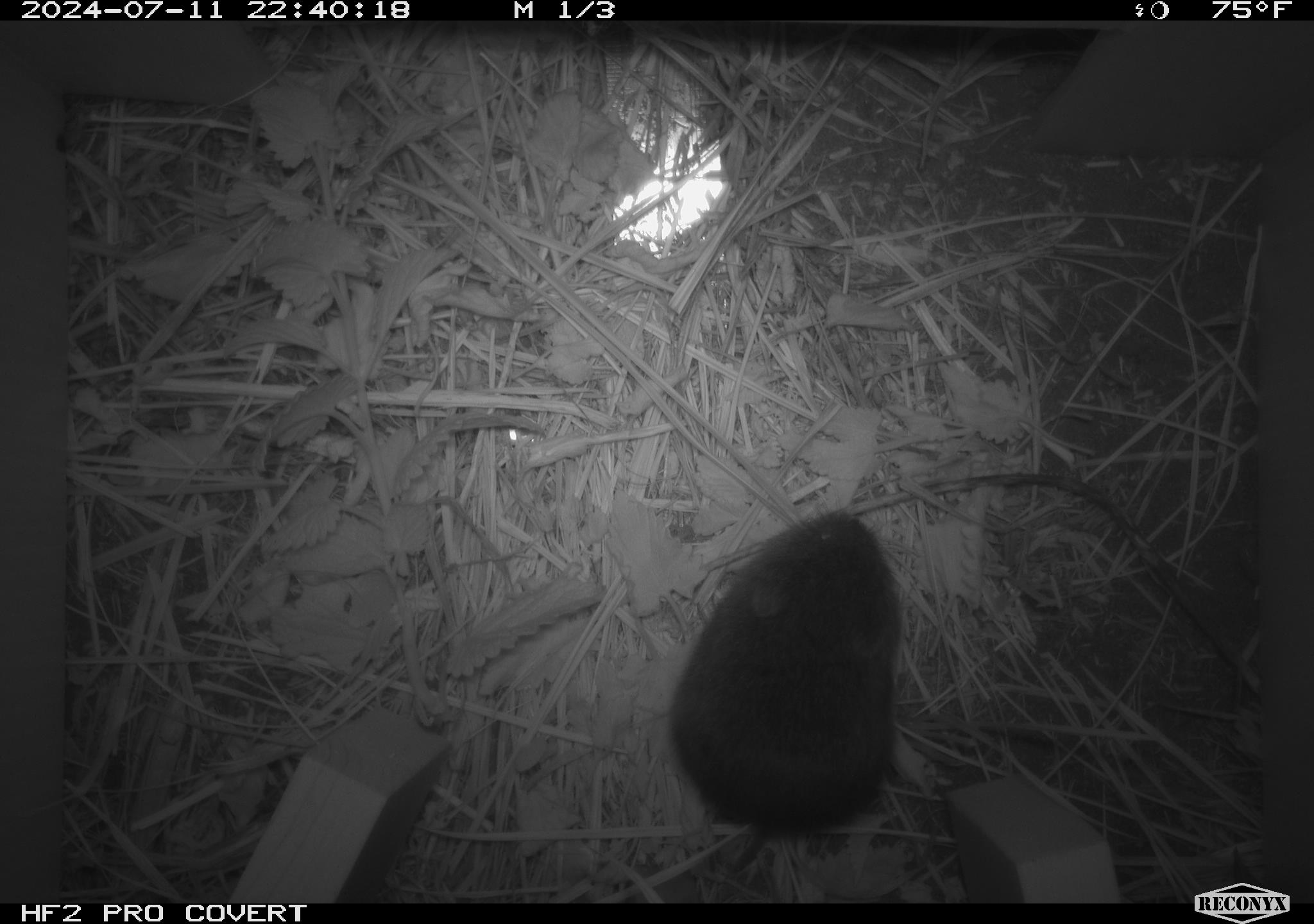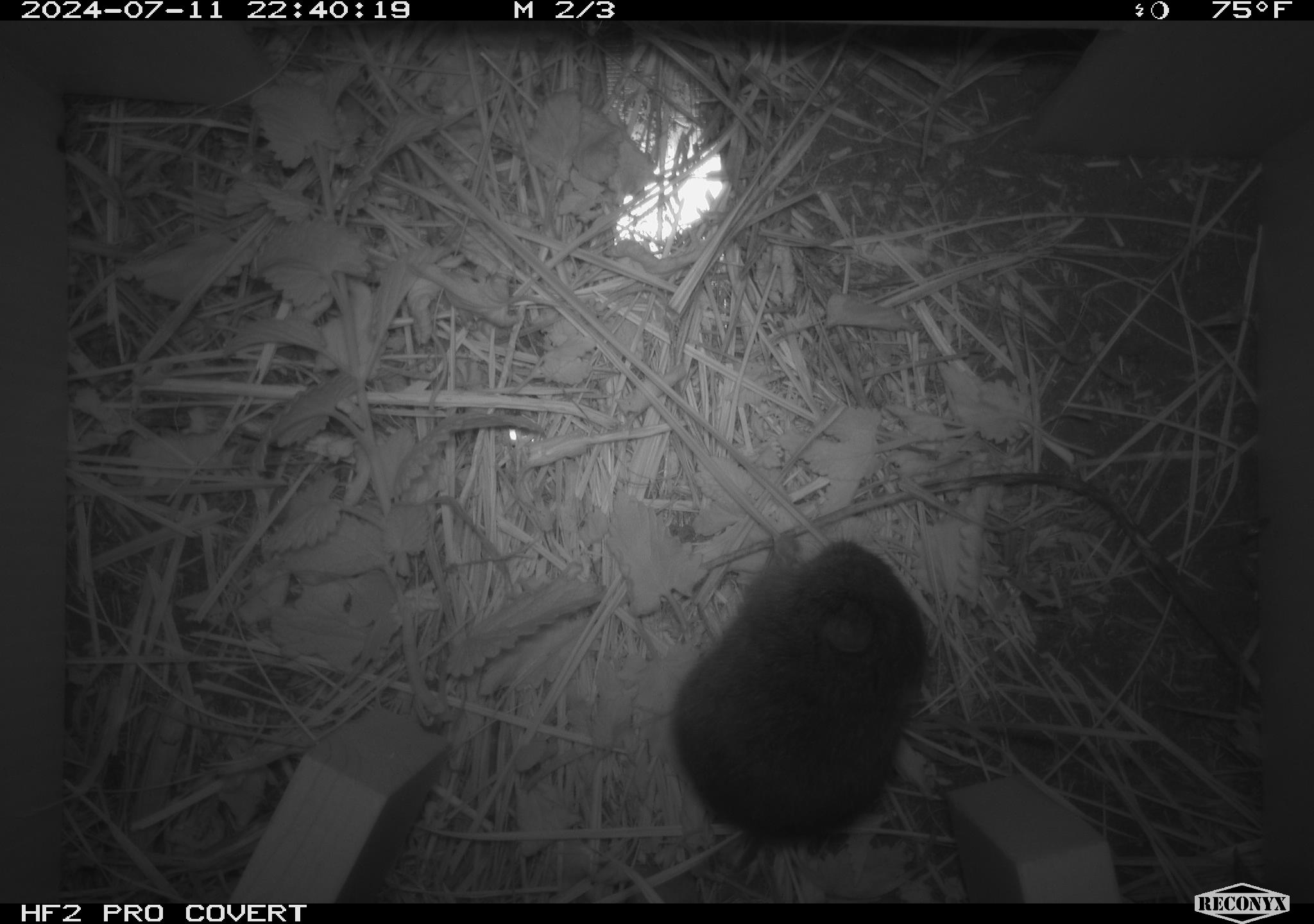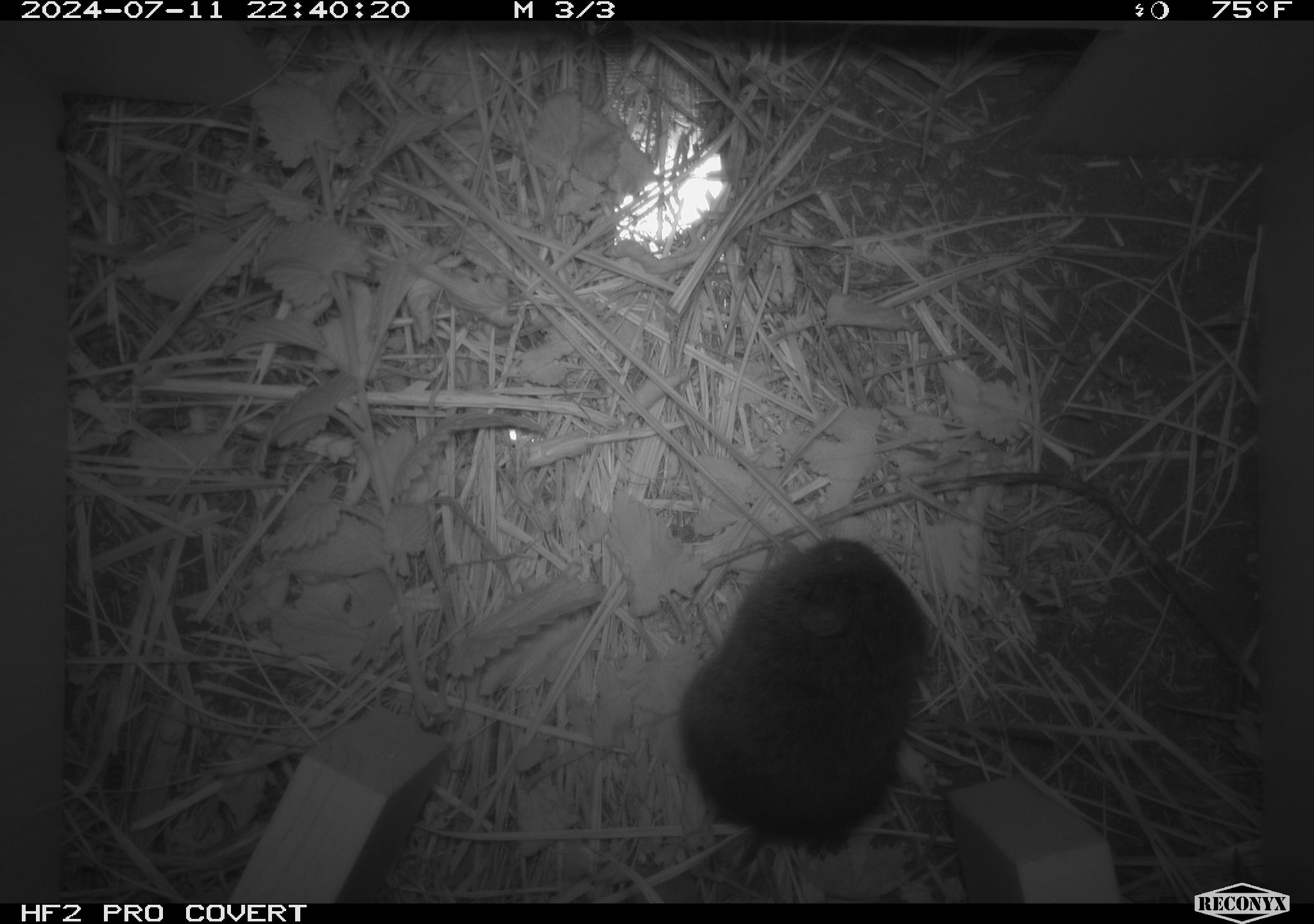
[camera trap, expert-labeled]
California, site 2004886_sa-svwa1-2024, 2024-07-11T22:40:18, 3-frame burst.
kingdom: Animalia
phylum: Chordata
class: Mammalia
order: Rodentia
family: Cricetidae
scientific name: Arvicolinae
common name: voles, lemmings, and muskrats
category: arvicolinae subfamily